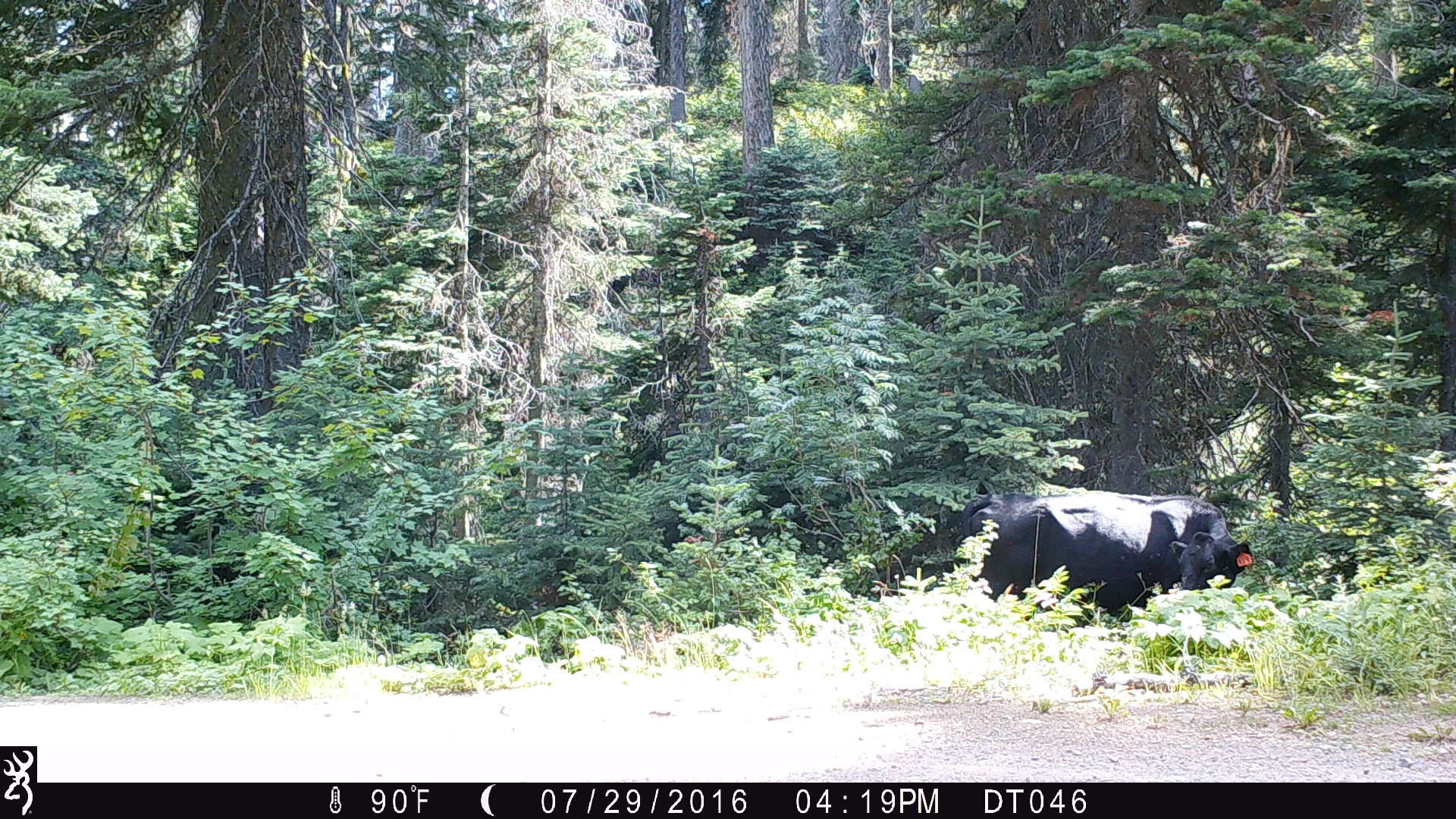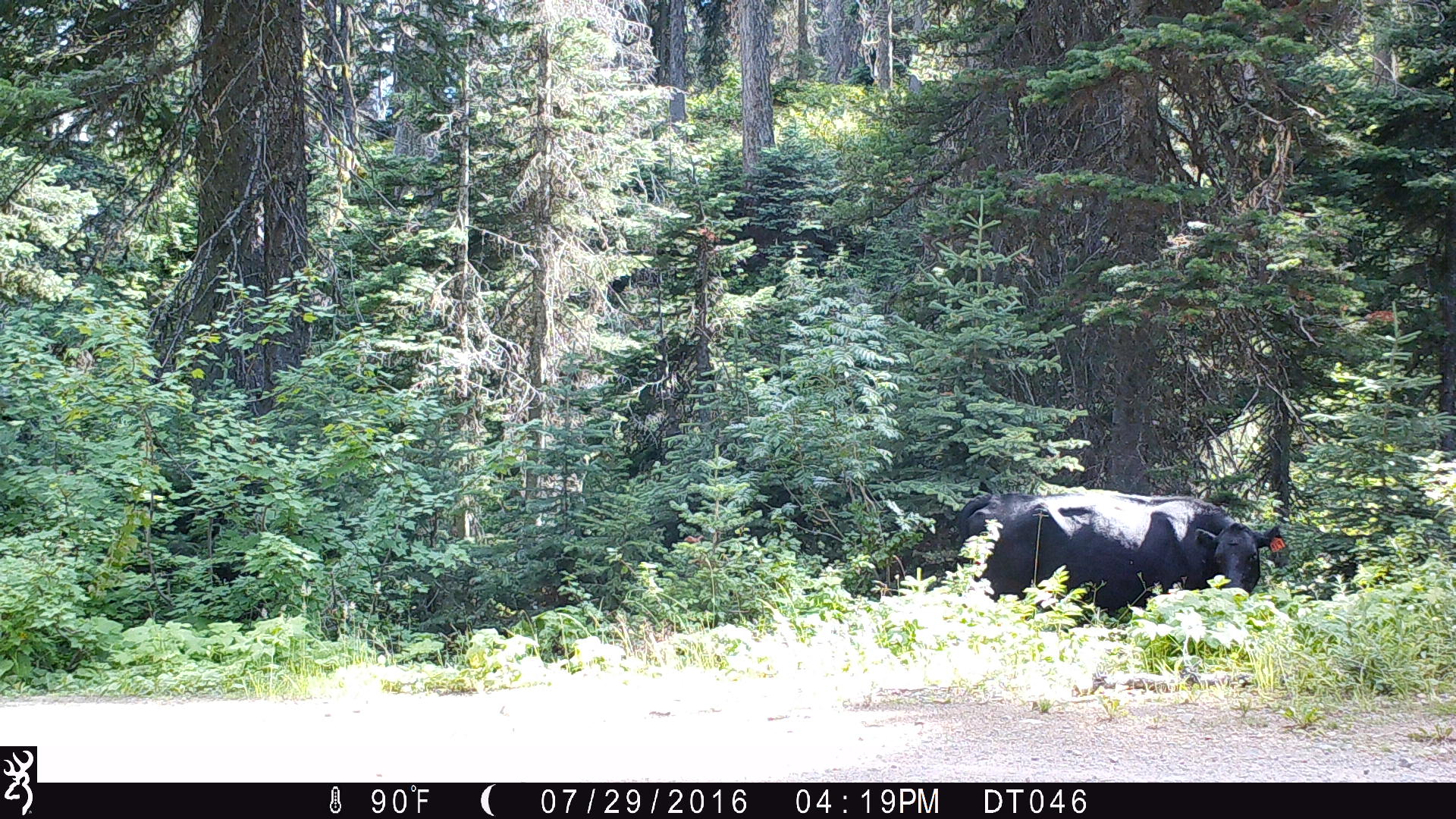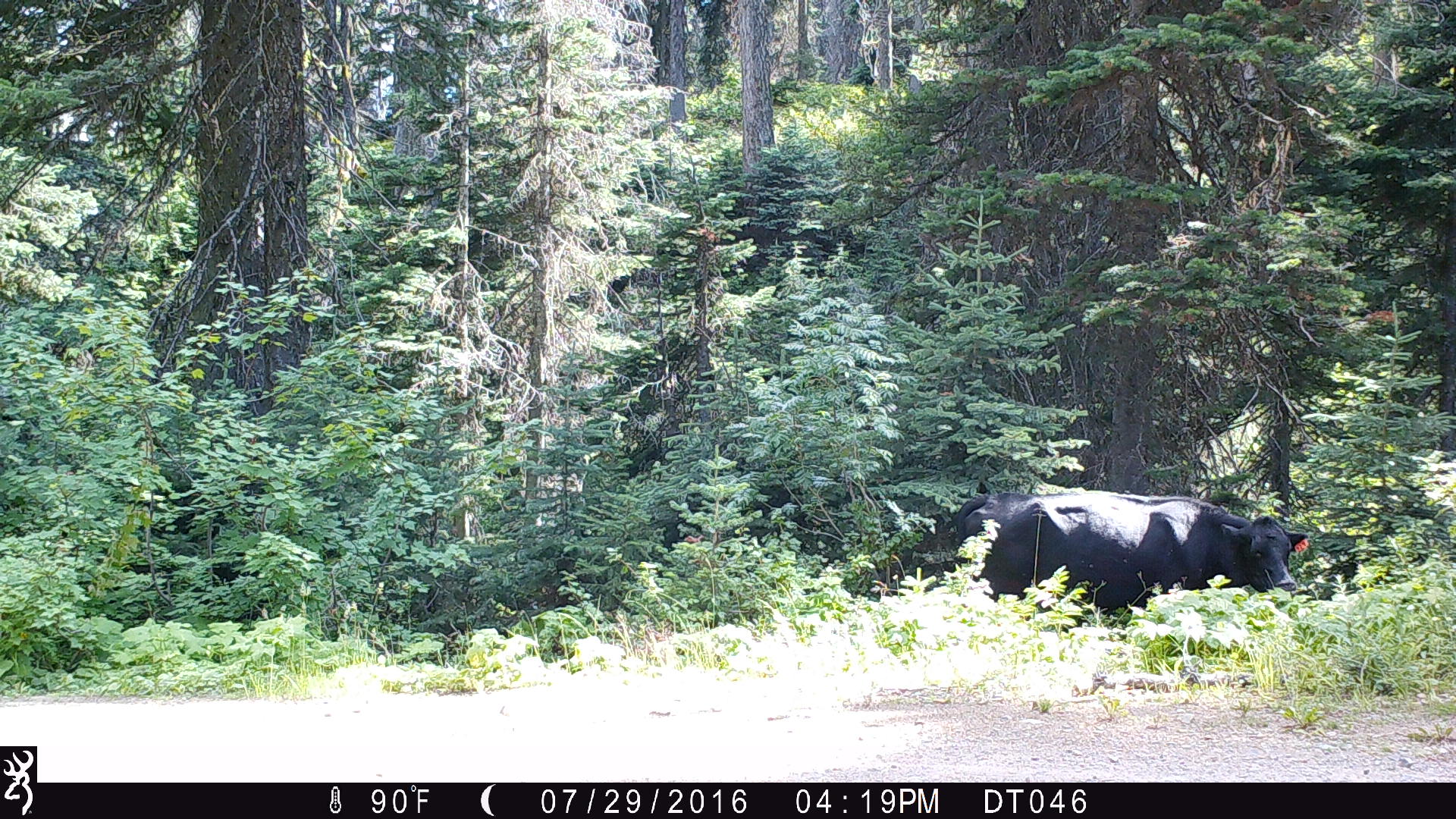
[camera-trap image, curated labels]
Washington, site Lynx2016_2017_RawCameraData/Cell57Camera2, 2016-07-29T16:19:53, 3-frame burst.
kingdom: Animalia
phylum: Chordata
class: Mammalia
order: Artiodactyla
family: Bovidae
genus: Bos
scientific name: Bos taurus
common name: domestic cattle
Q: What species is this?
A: Domestic cattle (Bos taurus).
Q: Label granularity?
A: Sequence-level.